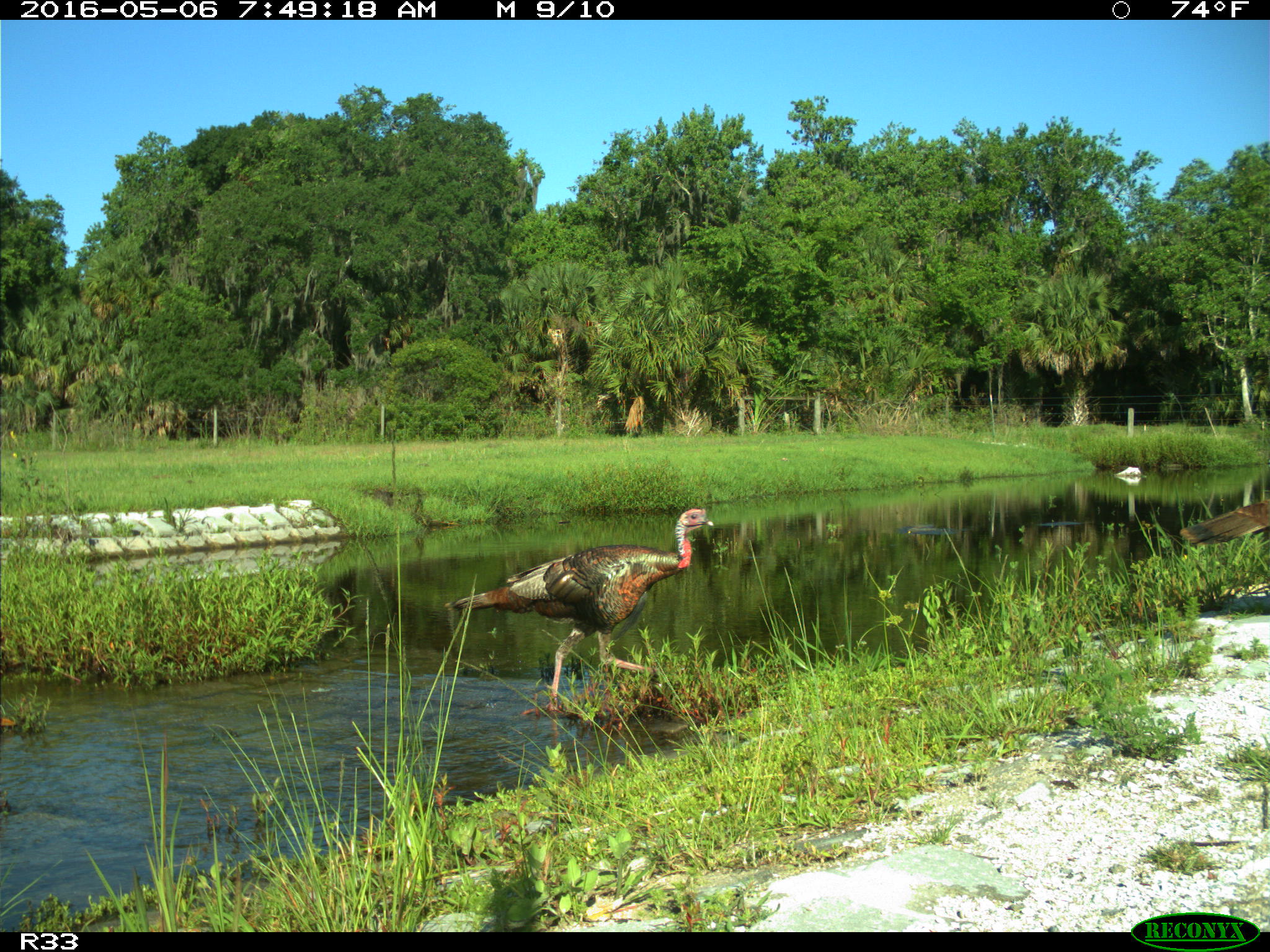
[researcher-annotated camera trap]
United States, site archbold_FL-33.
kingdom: Animalia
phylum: Chordata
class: Aves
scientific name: Aves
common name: birds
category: unidentified bird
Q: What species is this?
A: Unidentified bird (birds) (Aves).